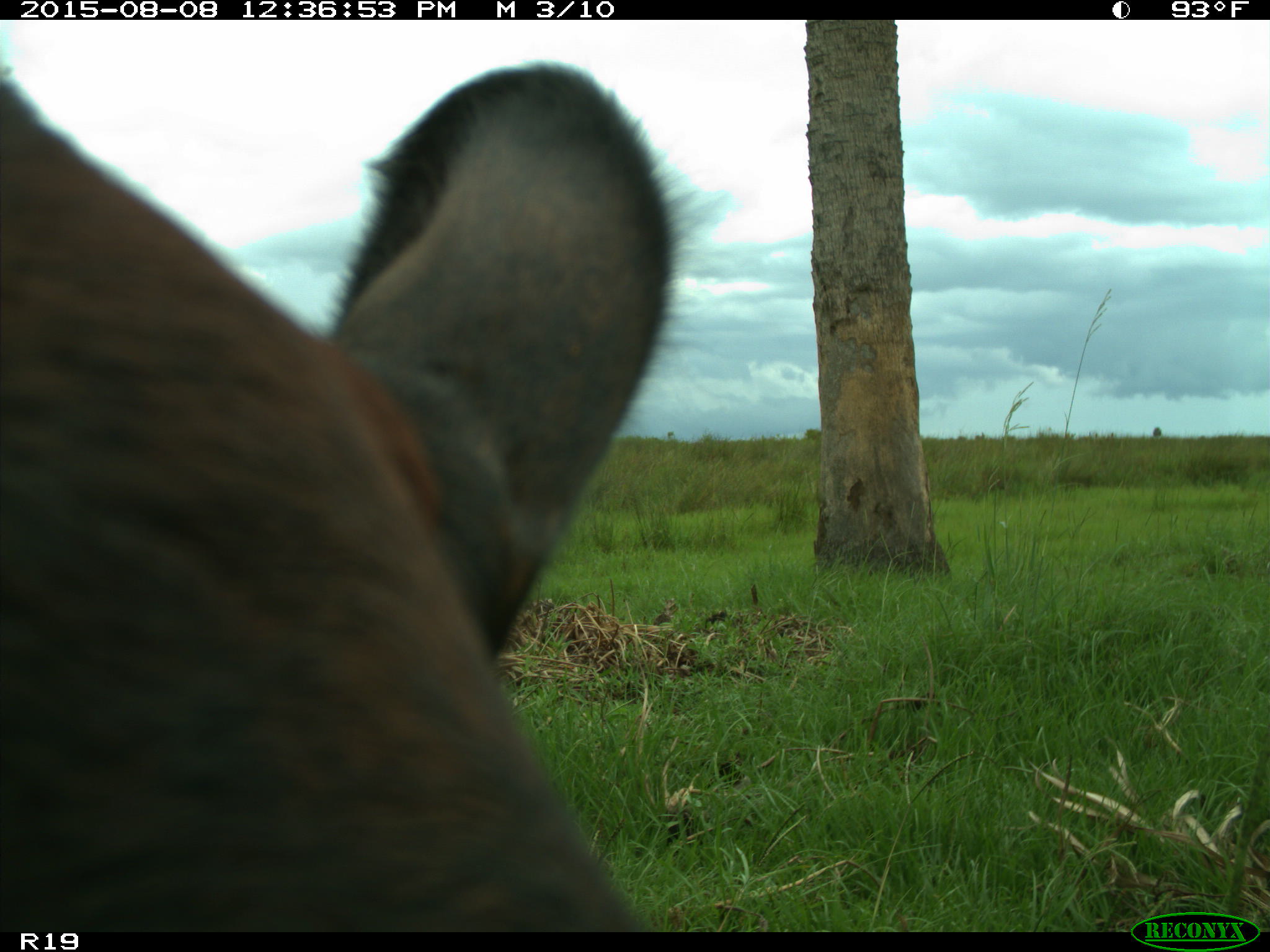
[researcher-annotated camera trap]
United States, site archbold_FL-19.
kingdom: Animalia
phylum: Chordata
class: Mammalia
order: Artiodactyla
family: Bovidae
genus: Bos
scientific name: Bos taurus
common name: domestic cow